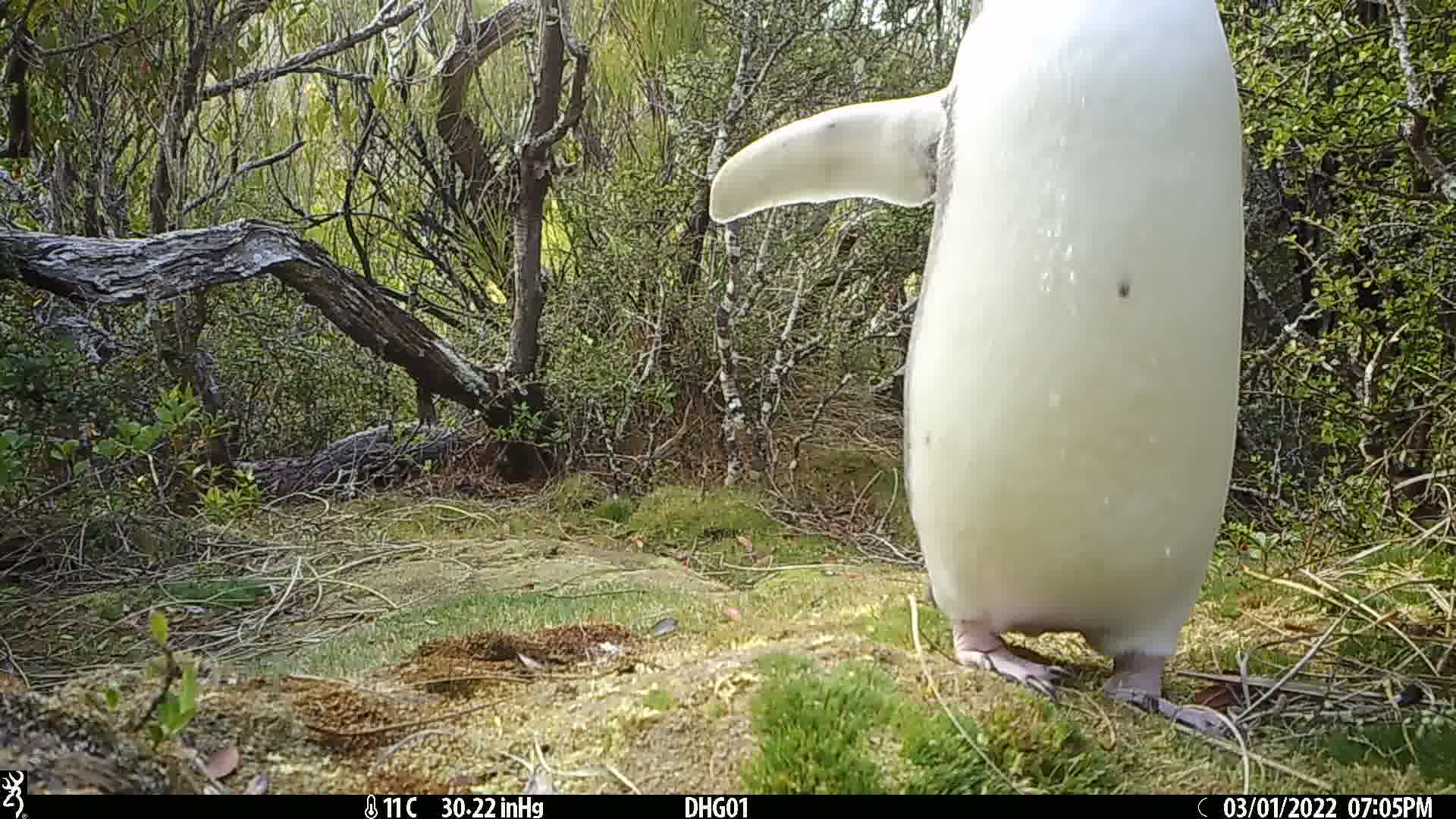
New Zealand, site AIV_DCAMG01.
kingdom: Animalia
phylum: Chordata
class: Aves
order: Sphenisciformes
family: Spheniscidae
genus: Megadyptes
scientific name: Megadyptes antipodes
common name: yellow-eyed penguin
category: yellow eyed penguin